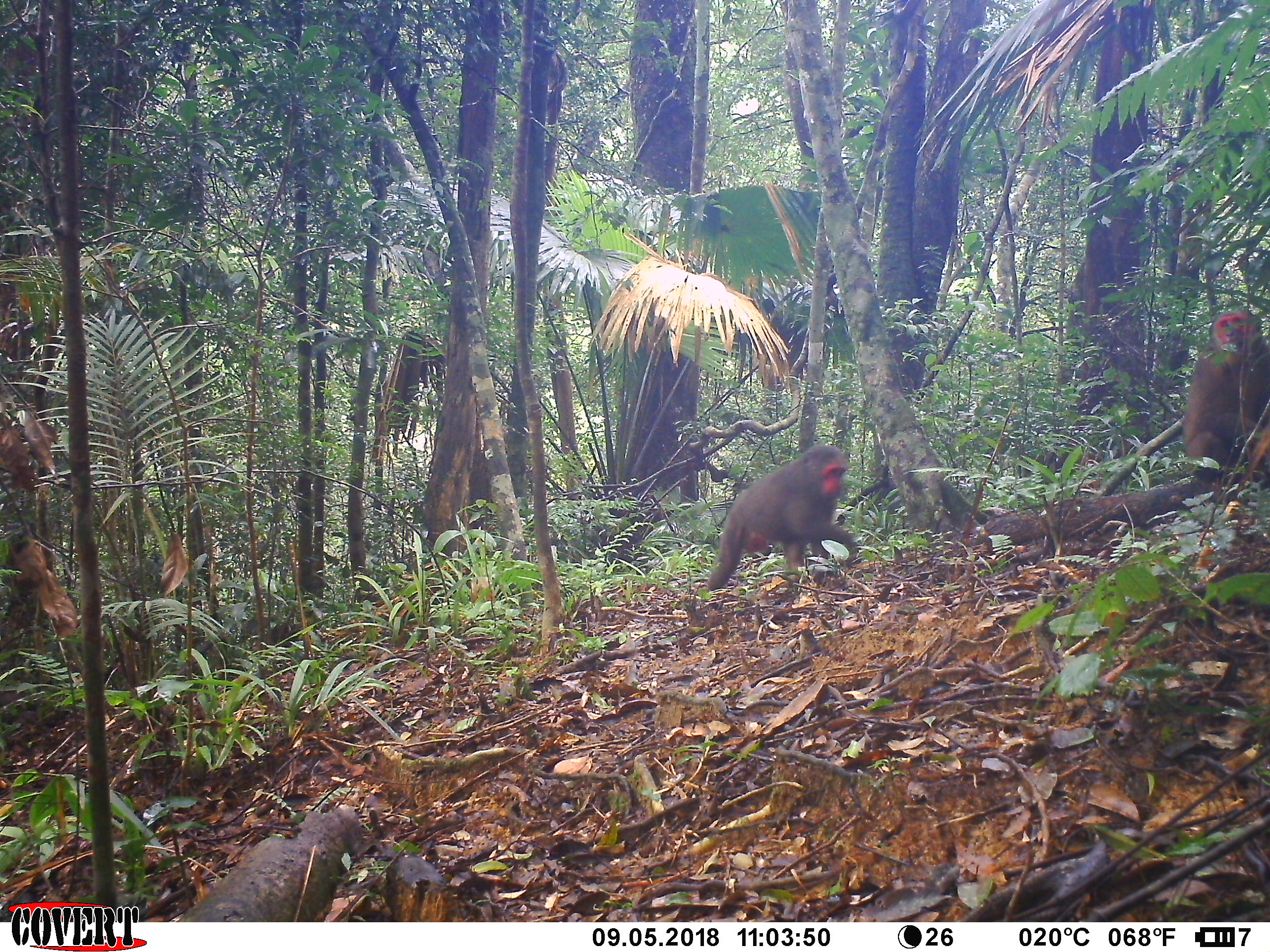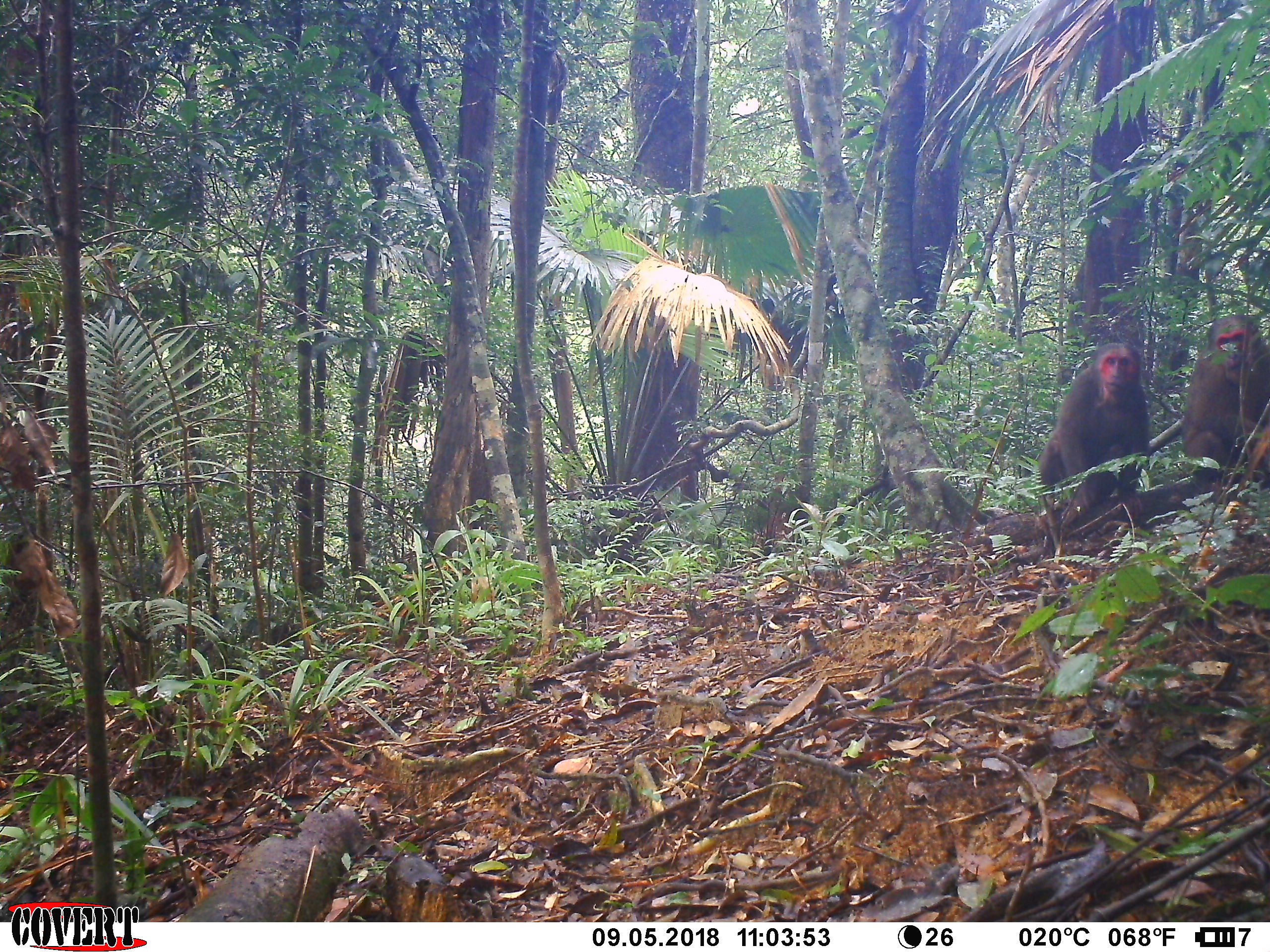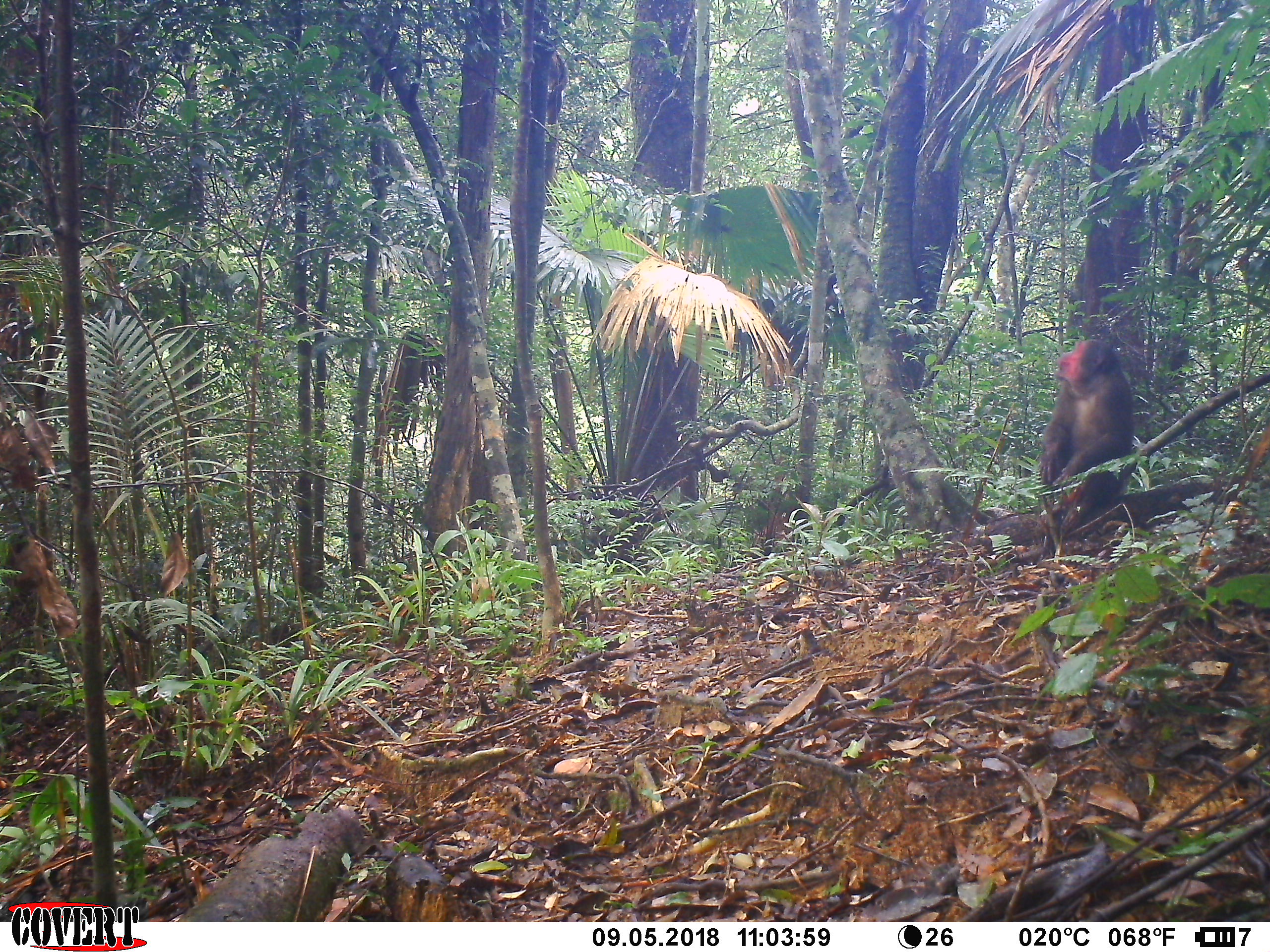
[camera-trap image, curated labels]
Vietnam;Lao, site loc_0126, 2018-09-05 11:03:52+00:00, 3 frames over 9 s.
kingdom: Animalia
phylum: Chordata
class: Mammalia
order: Primates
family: Cercopithecidae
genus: Macaca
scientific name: Macaca arctoides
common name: stump-tailed macaque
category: stump tailed macaque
Stump tailed macaque (stump-tailed macaque) (Macaca arctoides). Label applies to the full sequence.